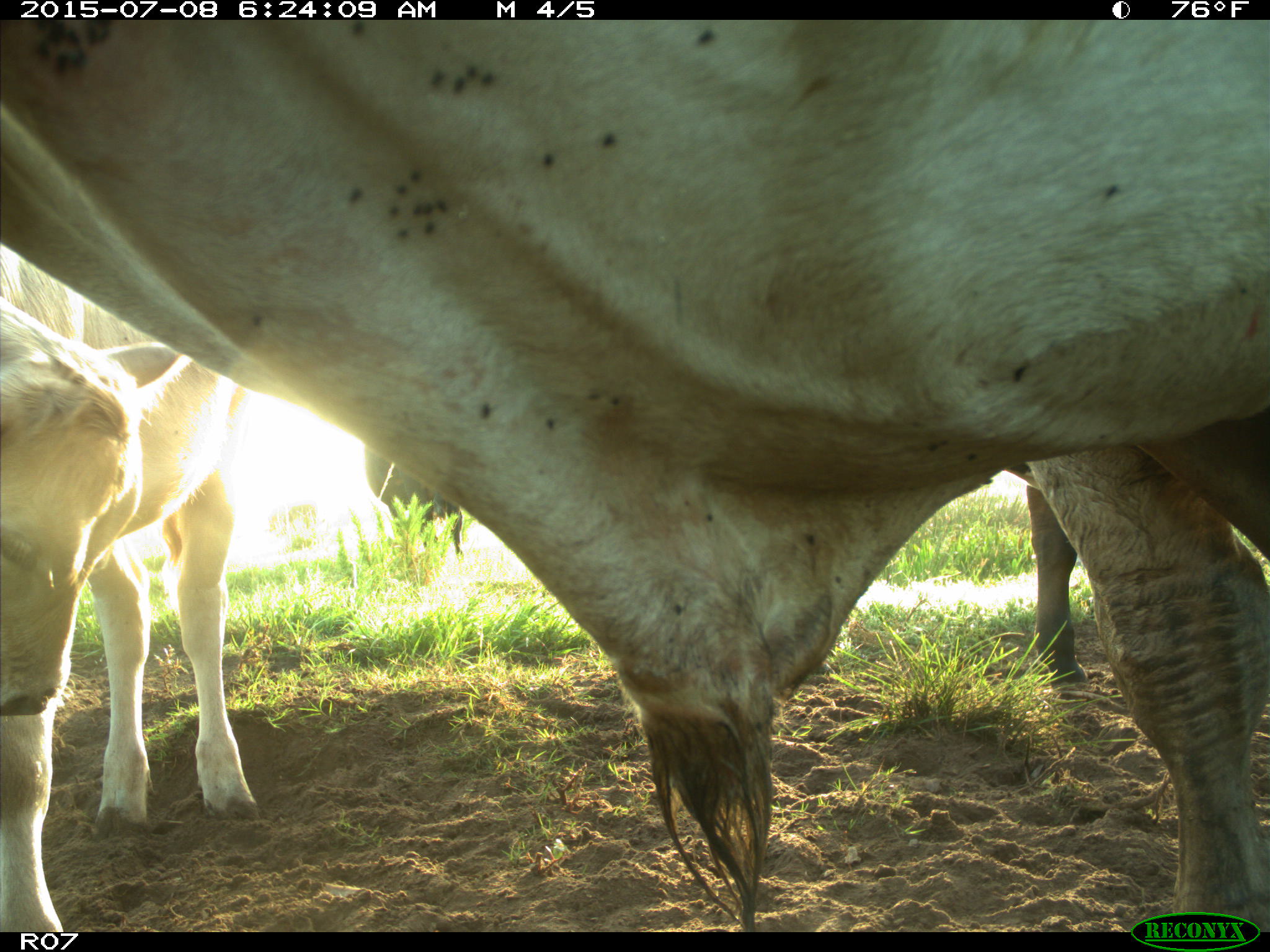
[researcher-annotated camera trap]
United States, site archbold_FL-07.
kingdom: Animalia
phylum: Chordata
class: Mammalia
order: Artiodactyla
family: Bovidae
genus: Bos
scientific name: Bos taurus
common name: domestic cow